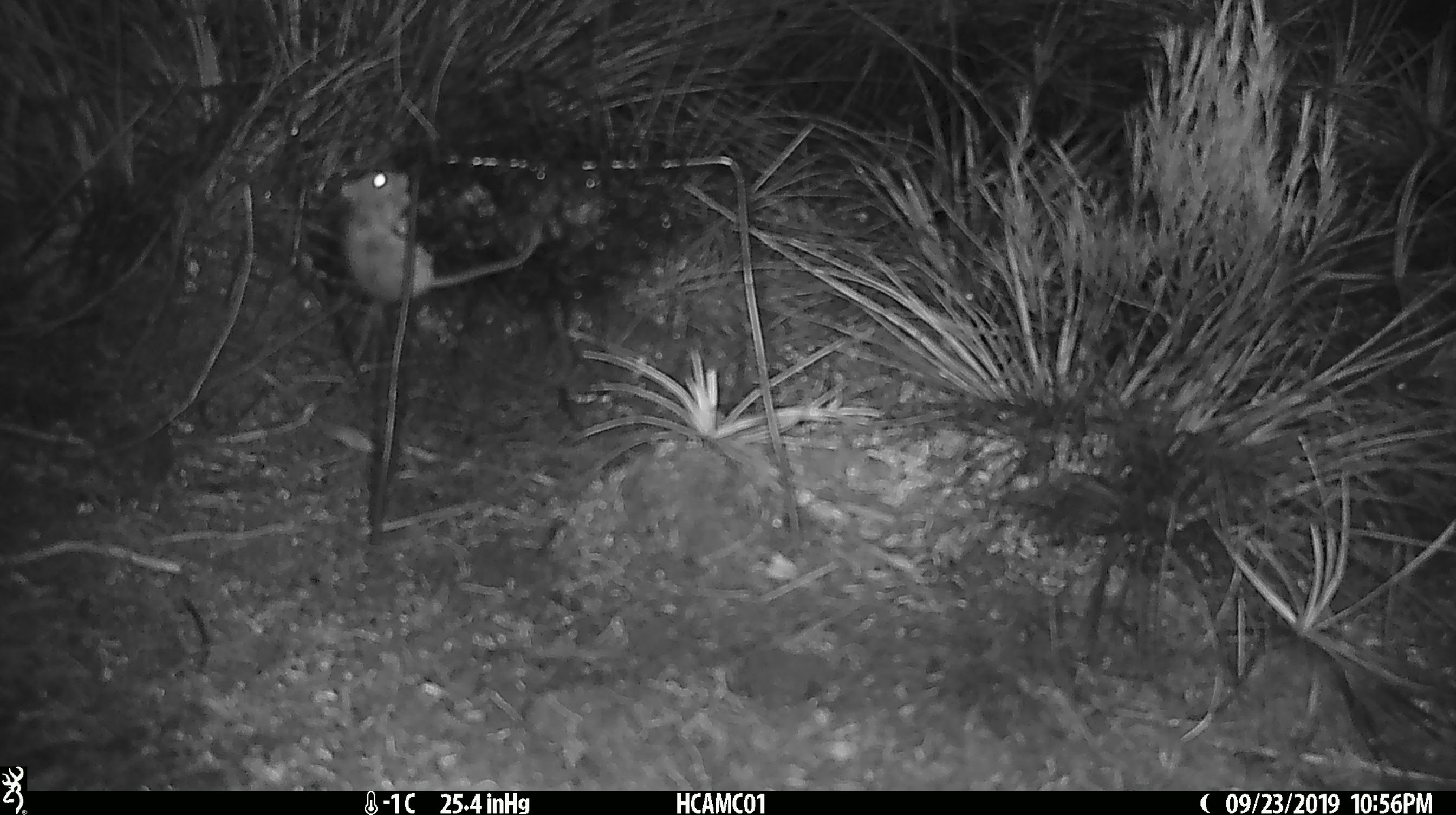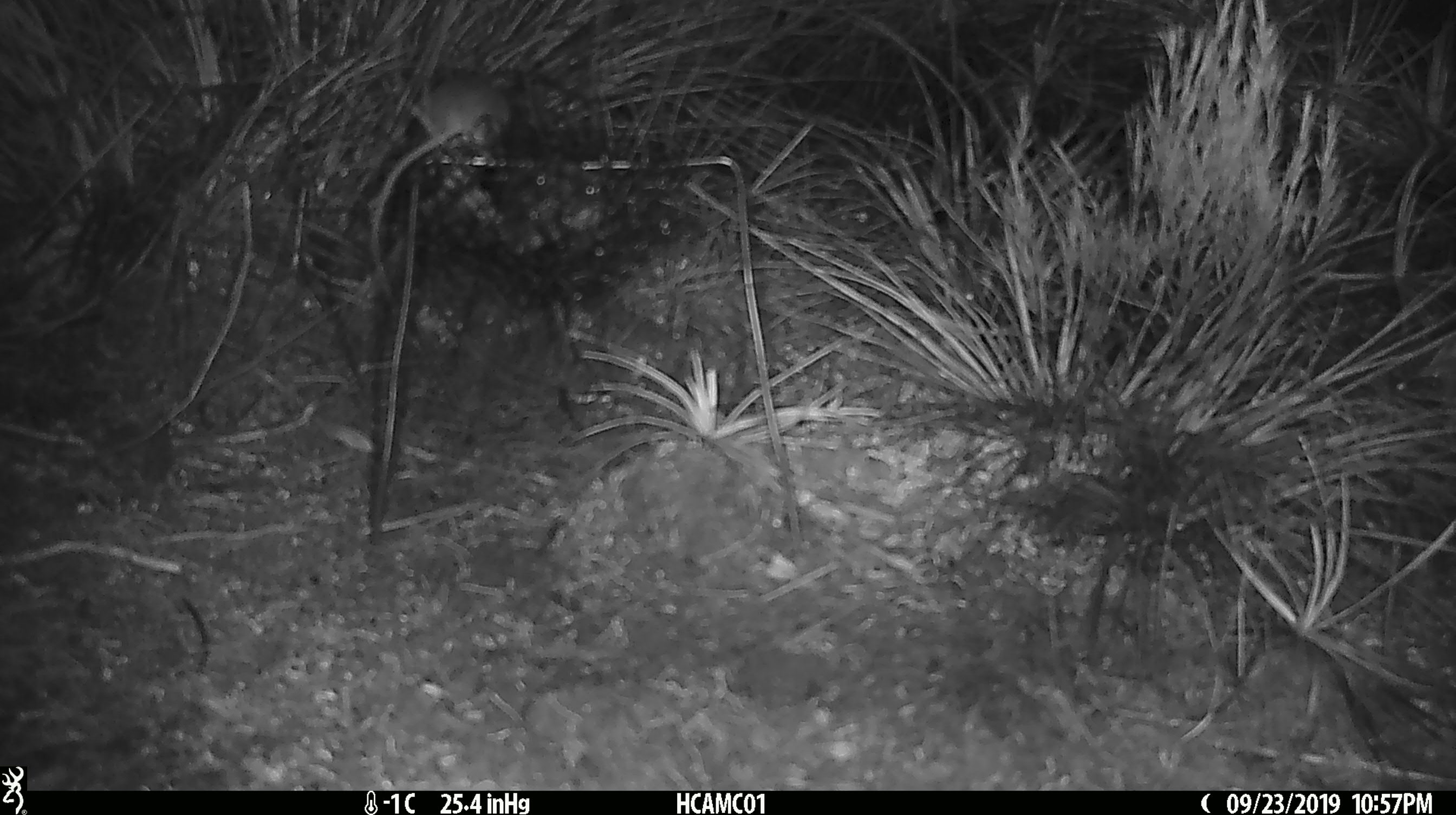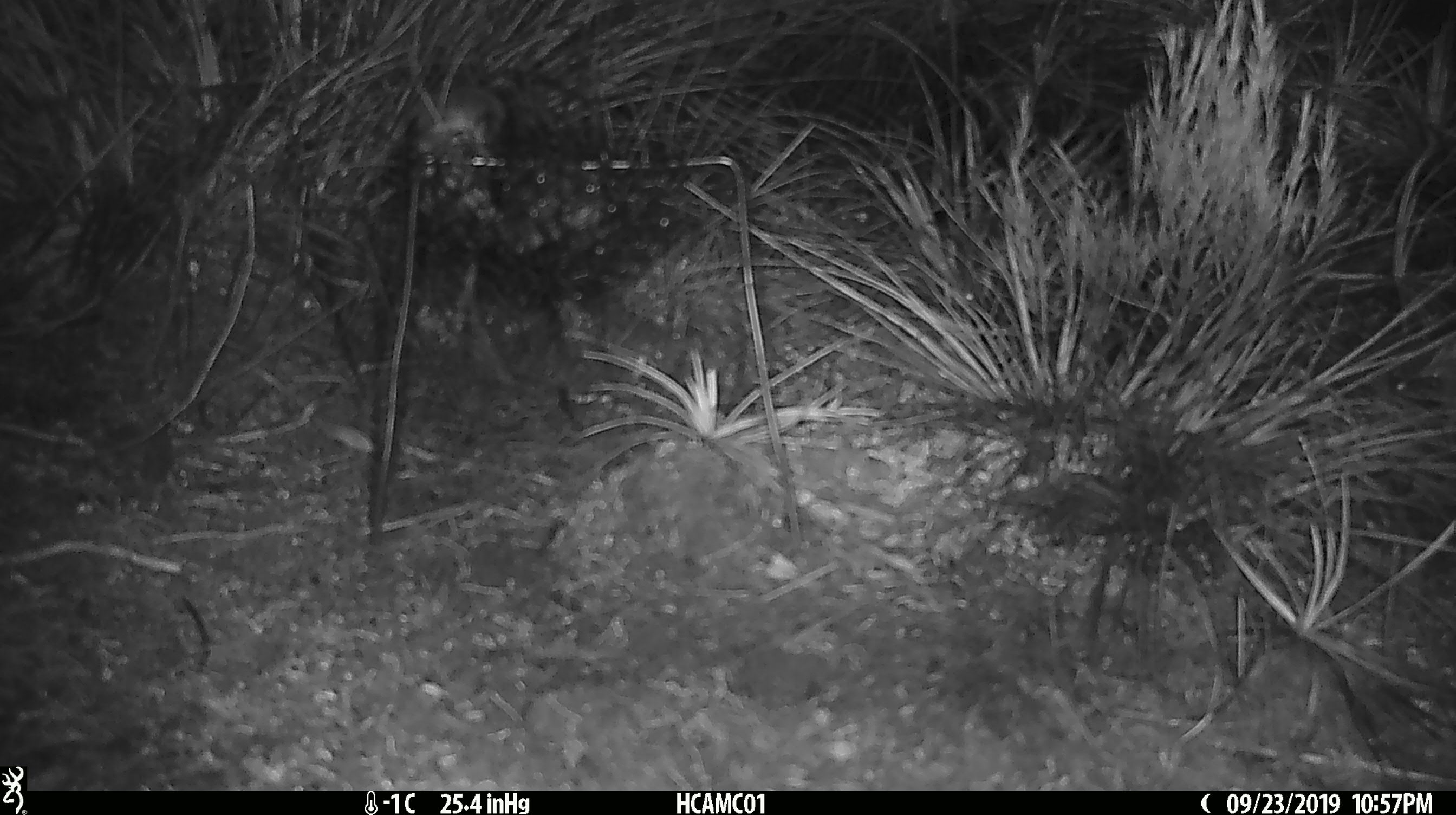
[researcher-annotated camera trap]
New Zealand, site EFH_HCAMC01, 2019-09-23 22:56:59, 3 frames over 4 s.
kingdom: Animalia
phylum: Chordata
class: Mammalia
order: Rodentia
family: Muridae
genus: Mus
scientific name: Mus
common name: mouse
Mouse (Mus).